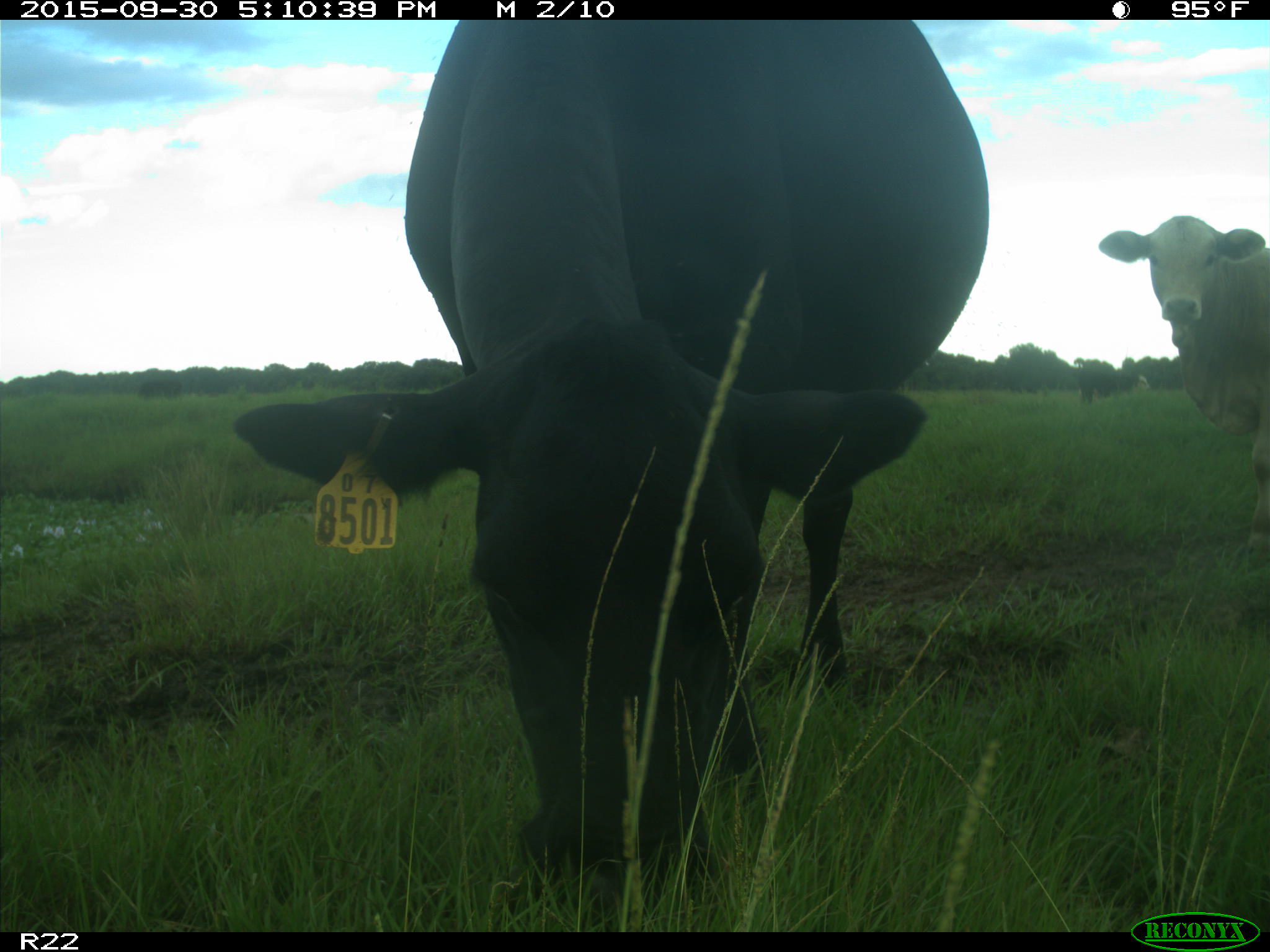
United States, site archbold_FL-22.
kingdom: Animalia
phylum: Chordata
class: Mammalia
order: Artiodactyla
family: Bovidae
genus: Bos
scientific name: Bos taurus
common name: domestic cow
Bos taurus (domestic cow).